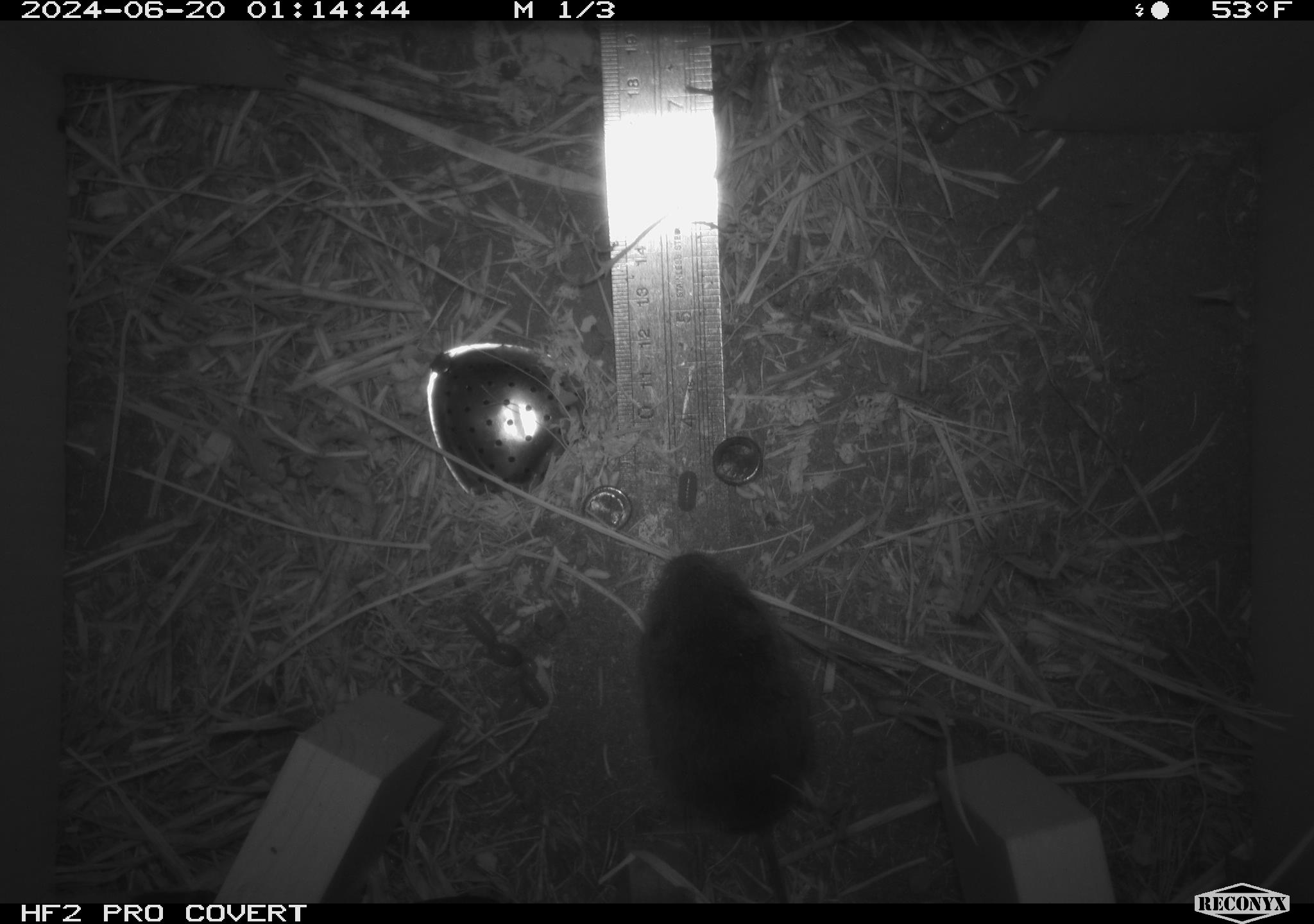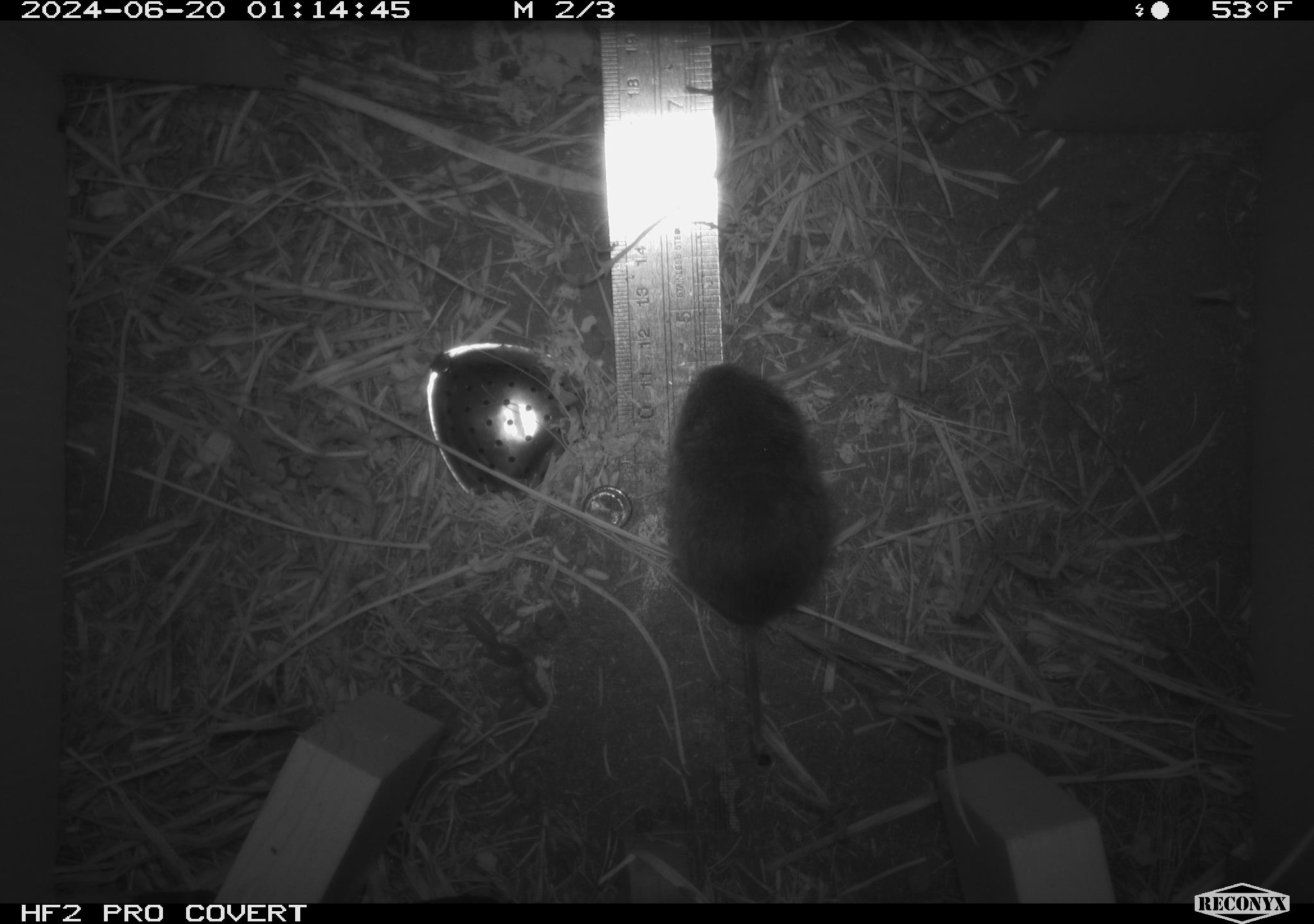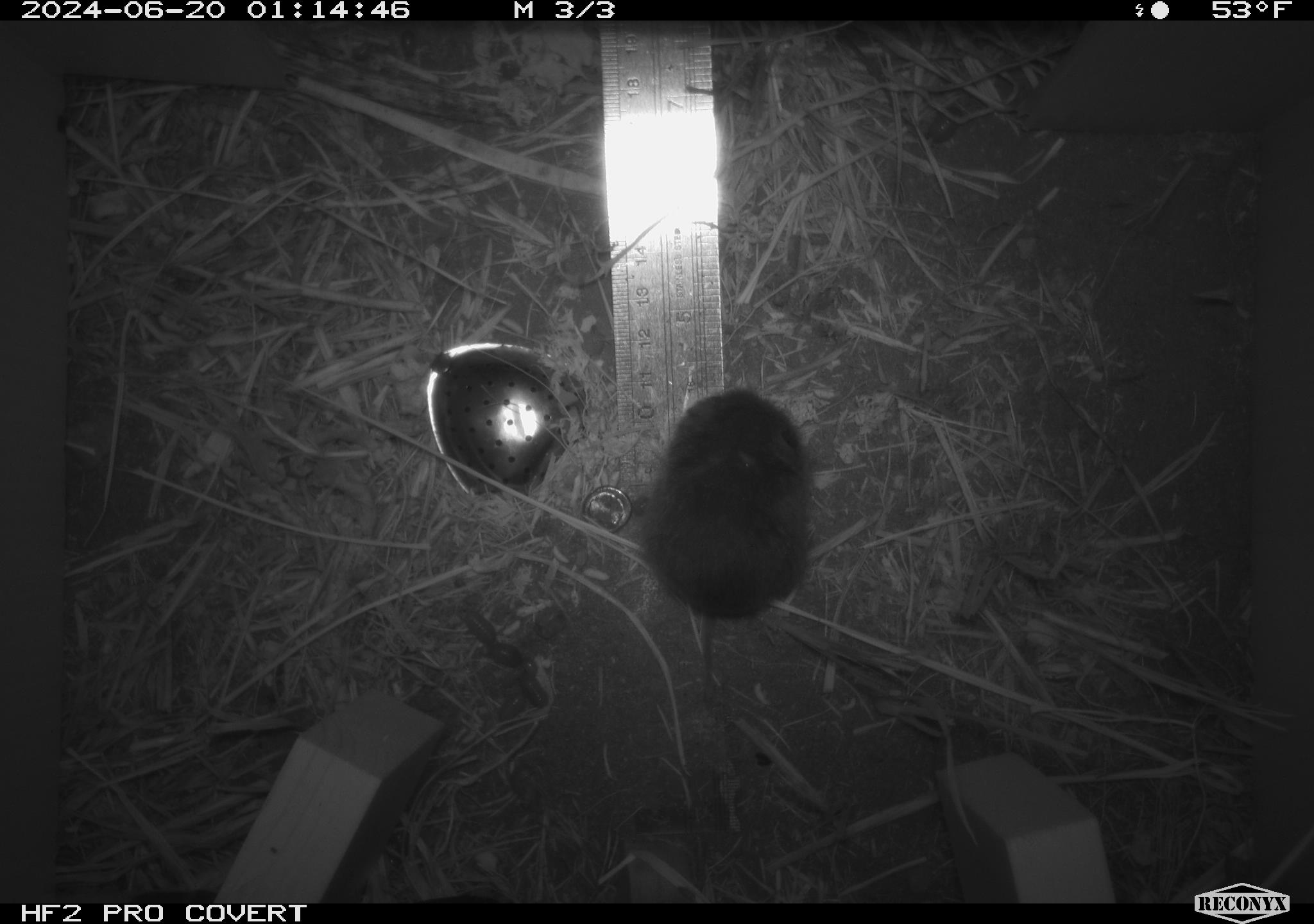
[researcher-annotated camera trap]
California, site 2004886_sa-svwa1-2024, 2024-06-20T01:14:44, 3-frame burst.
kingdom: Animalia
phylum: Chordata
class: Mammalia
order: Rodentia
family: Cricetidae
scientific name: Arvicolinae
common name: voles, lemmings, and muskrats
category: arvicolinae subfamily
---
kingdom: Animalia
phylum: Arthropoda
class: Malacostraca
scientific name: Malacostraca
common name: amphipods, crabs, isopods, krill, lobsters and shrimps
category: malacostracan